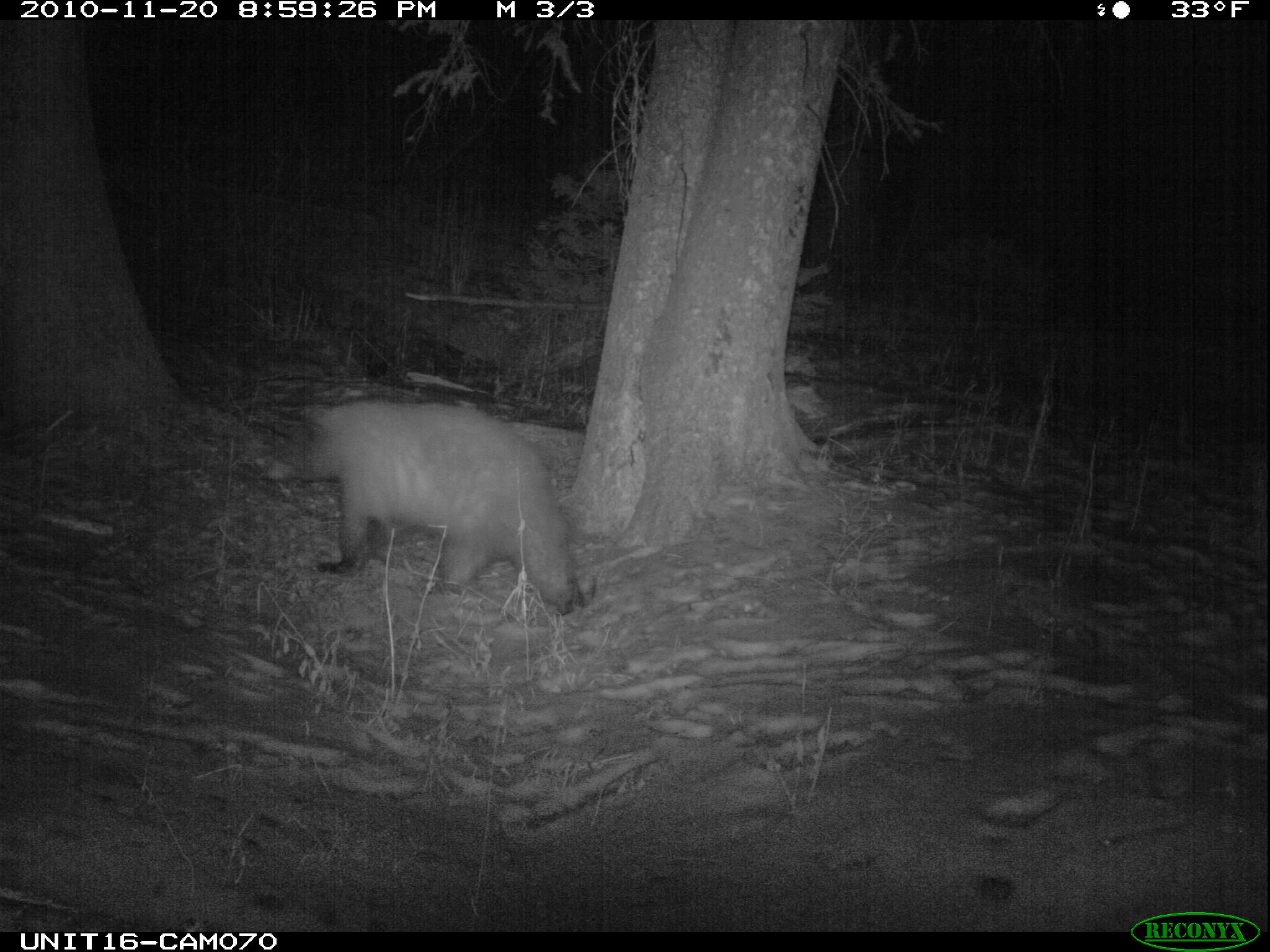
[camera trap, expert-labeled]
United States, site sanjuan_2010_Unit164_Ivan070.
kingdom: Animalia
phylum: Chordata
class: Mammalia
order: Carnivora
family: Ursidae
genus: Ursus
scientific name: Ursus americanus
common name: american black bear